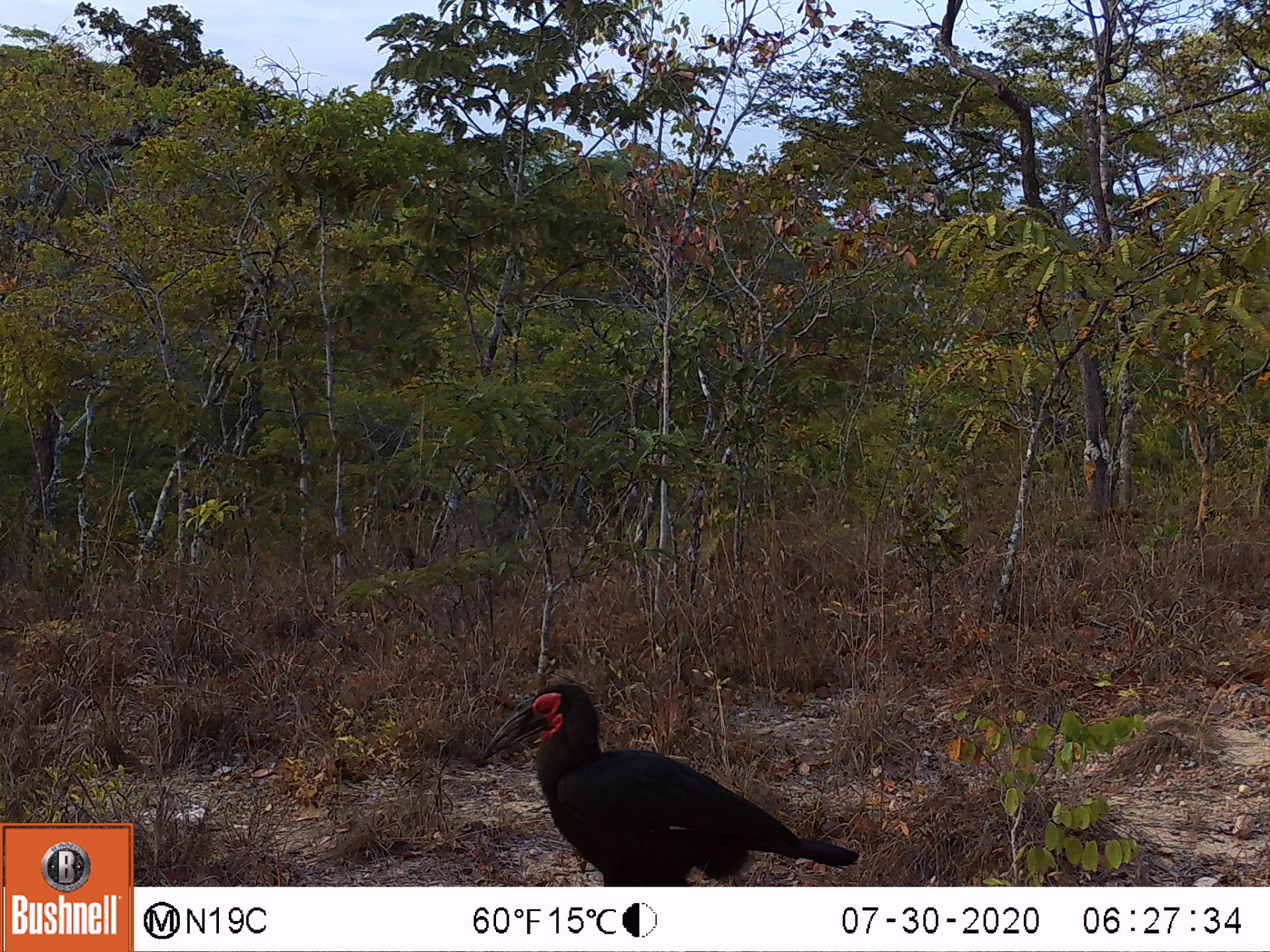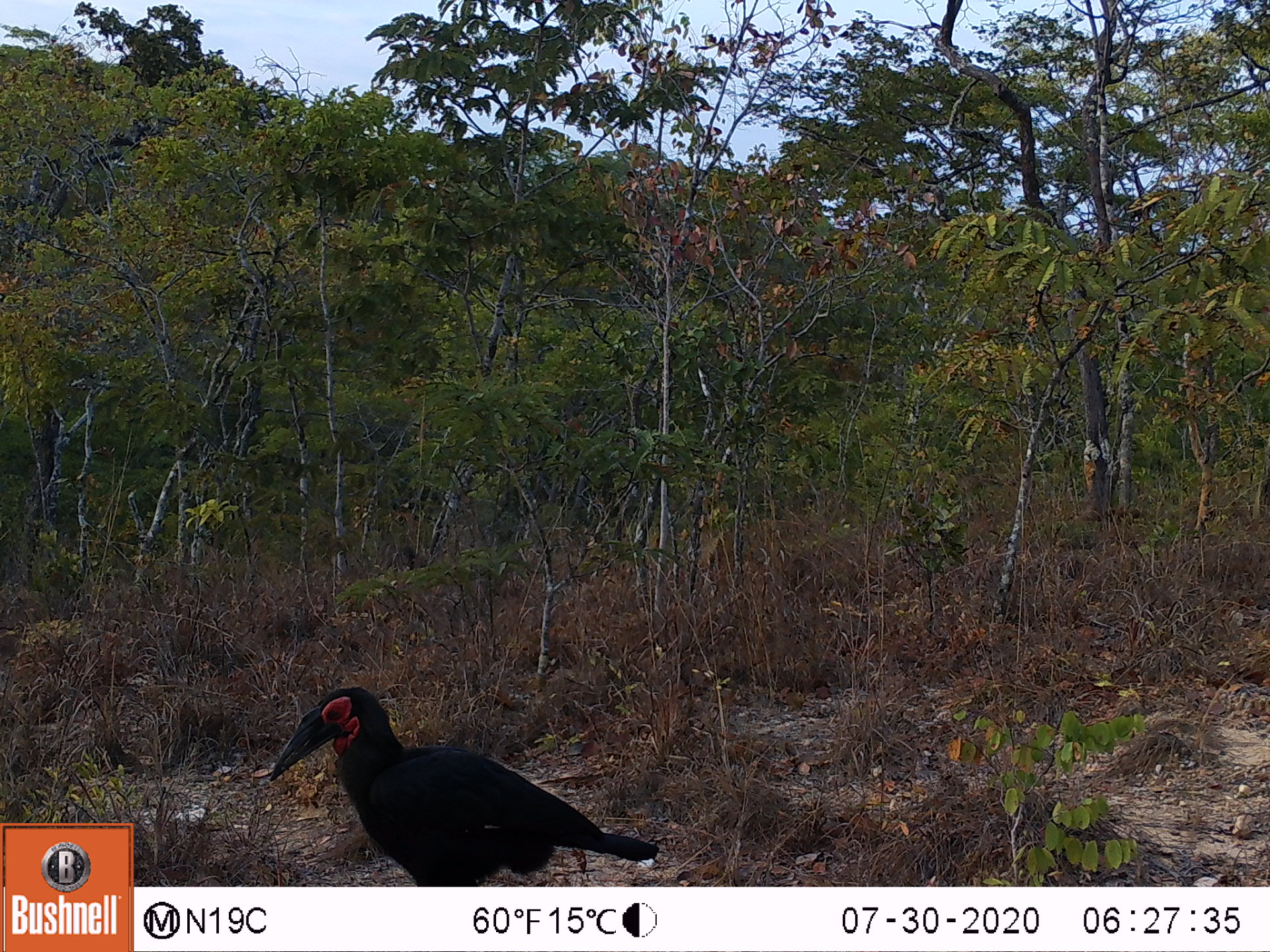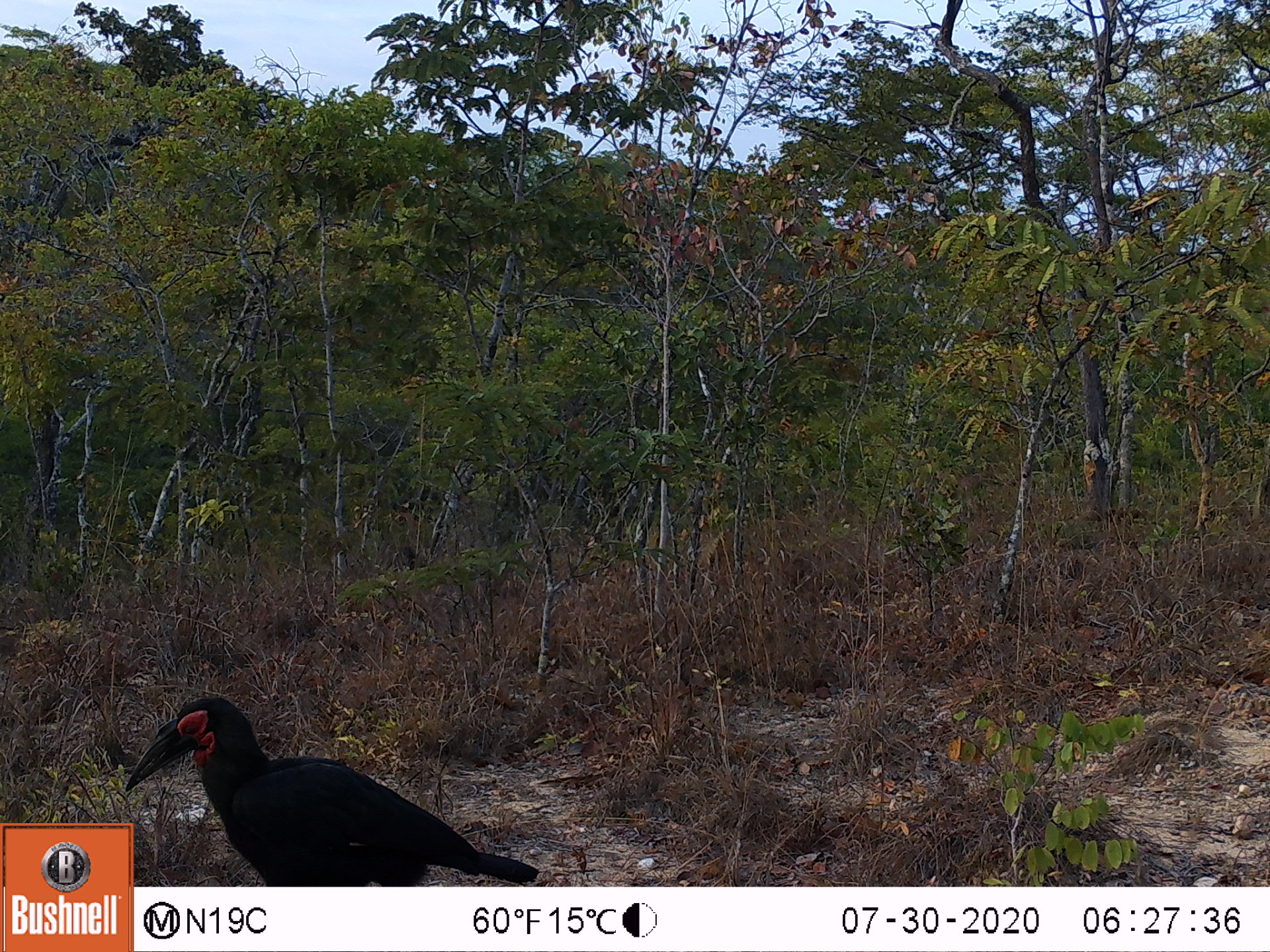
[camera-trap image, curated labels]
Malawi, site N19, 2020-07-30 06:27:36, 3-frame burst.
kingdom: Animalia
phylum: Chordata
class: Aves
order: Bucerotiformes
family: Bucorvidae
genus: Bucorvus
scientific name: Bucorvus leadbeateri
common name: southern ground hornbill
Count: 1.